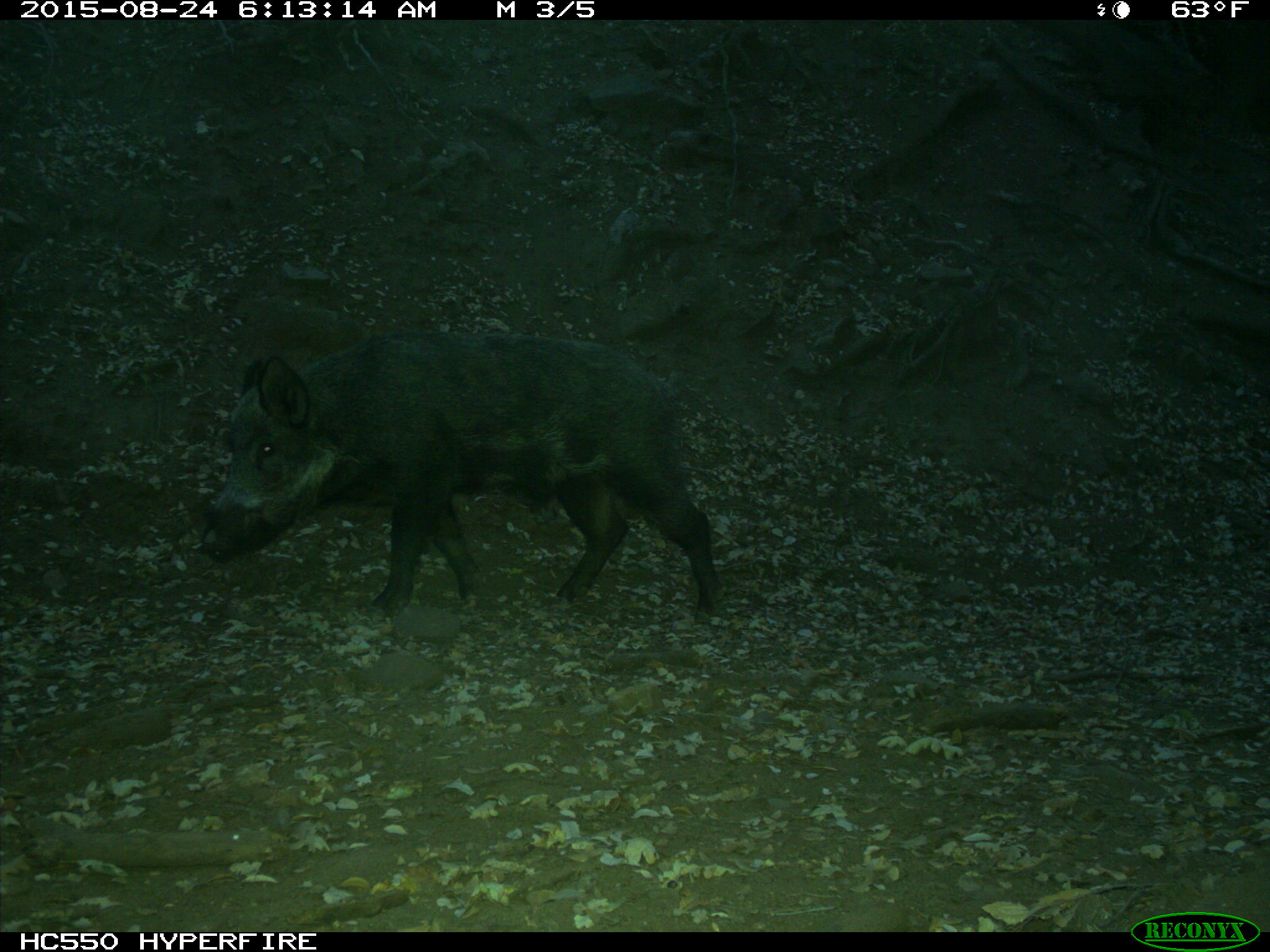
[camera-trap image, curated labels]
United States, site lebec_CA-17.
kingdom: Animalia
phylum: Chordata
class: Mammalia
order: Artiodactyla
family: Suidae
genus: Sus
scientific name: Sus scrofa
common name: wild boar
Sus scrofa (wild boar).